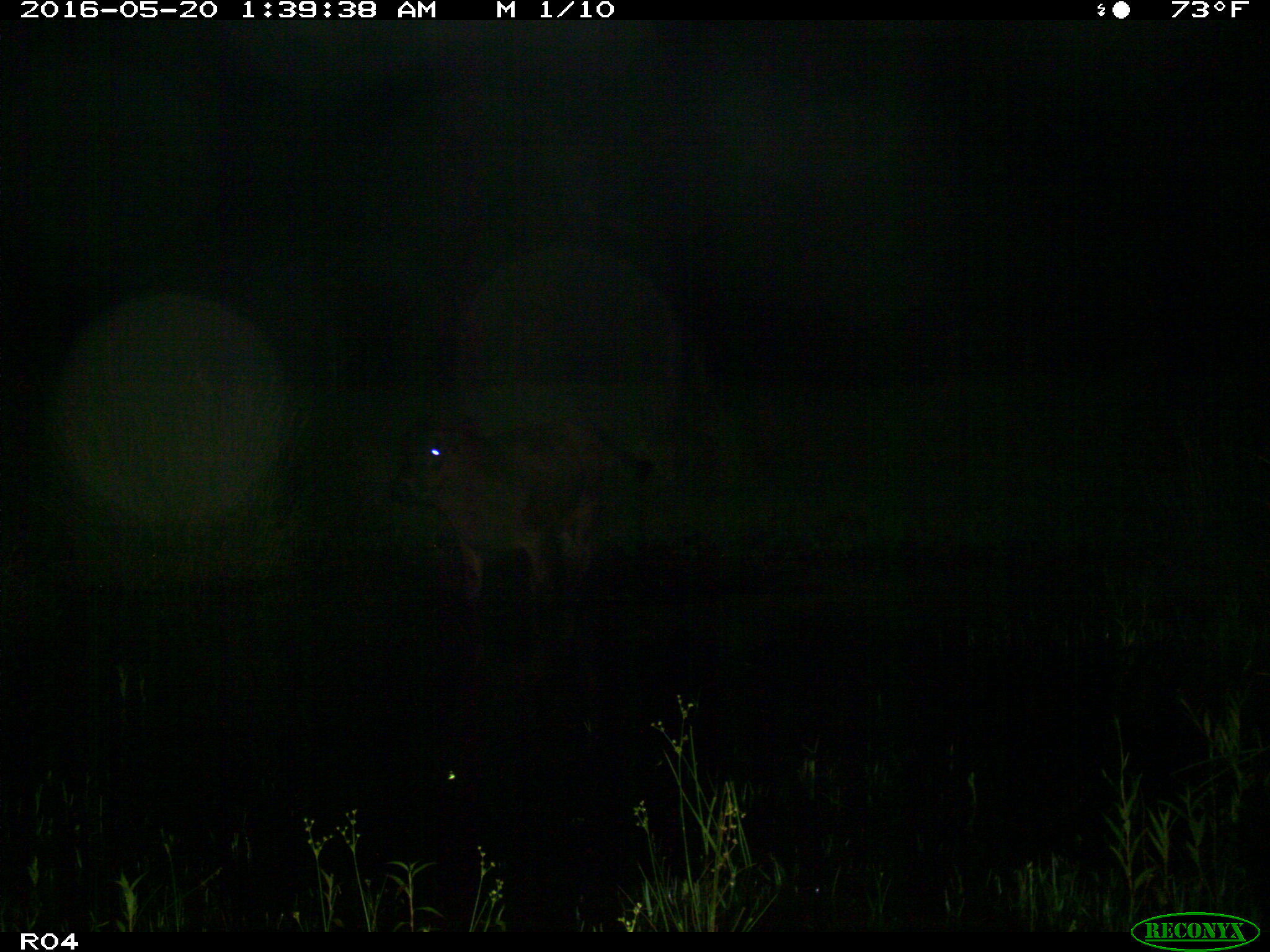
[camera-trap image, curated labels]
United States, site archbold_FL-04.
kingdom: Animalia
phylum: Chordata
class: Mammalia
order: Artiodactyla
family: Bovidae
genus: Bos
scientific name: Bos taurus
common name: domestic cow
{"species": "Bos taurus (domestic cow)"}